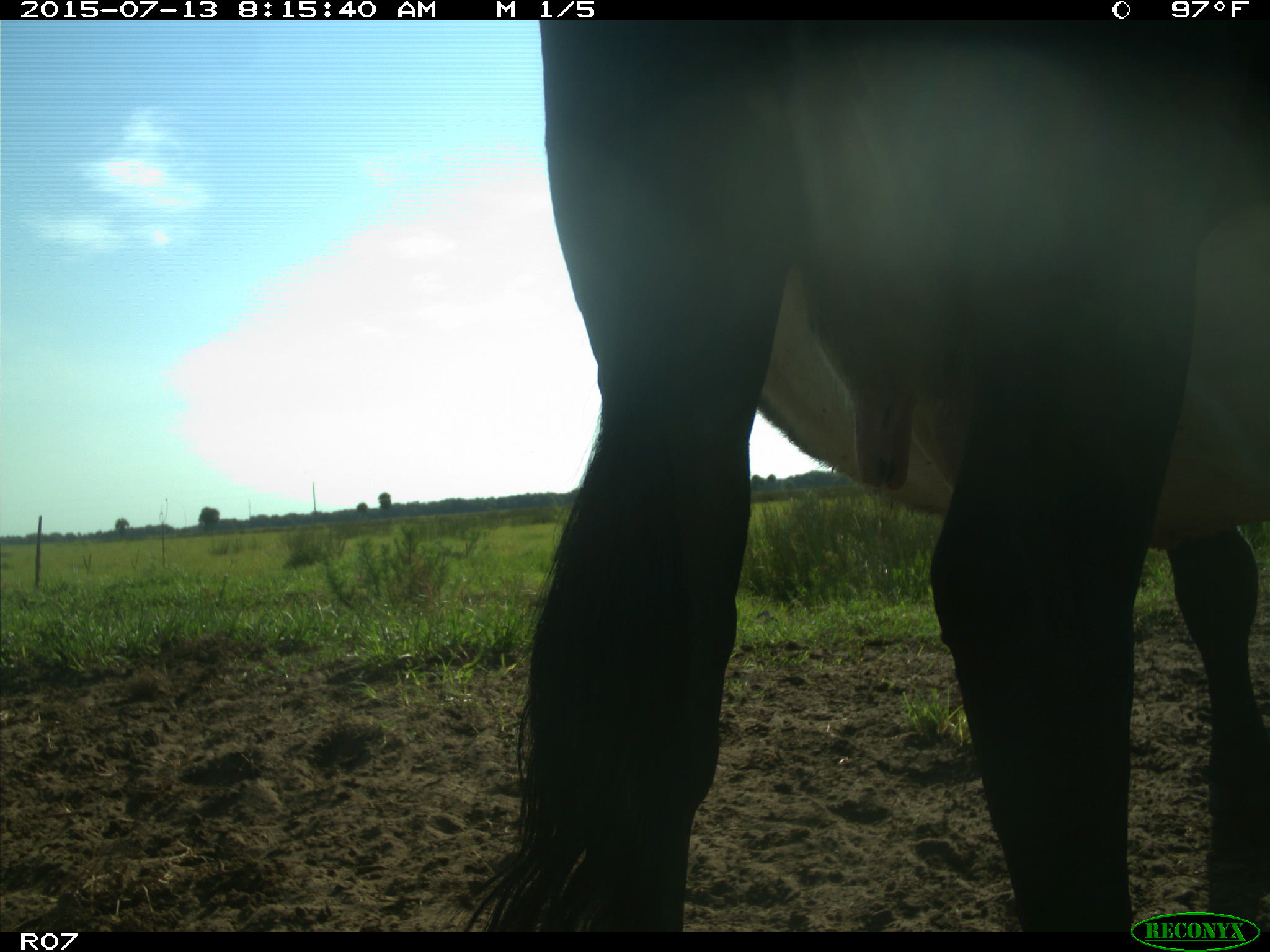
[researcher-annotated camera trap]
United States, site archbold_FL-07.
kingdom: Animalia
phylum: Chordata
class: Mammalia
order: Artiodactyla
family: Bovidae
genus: Bos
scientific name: Bos taurus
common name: domestic cow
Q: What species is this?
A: Bos taurus (domestic cow).